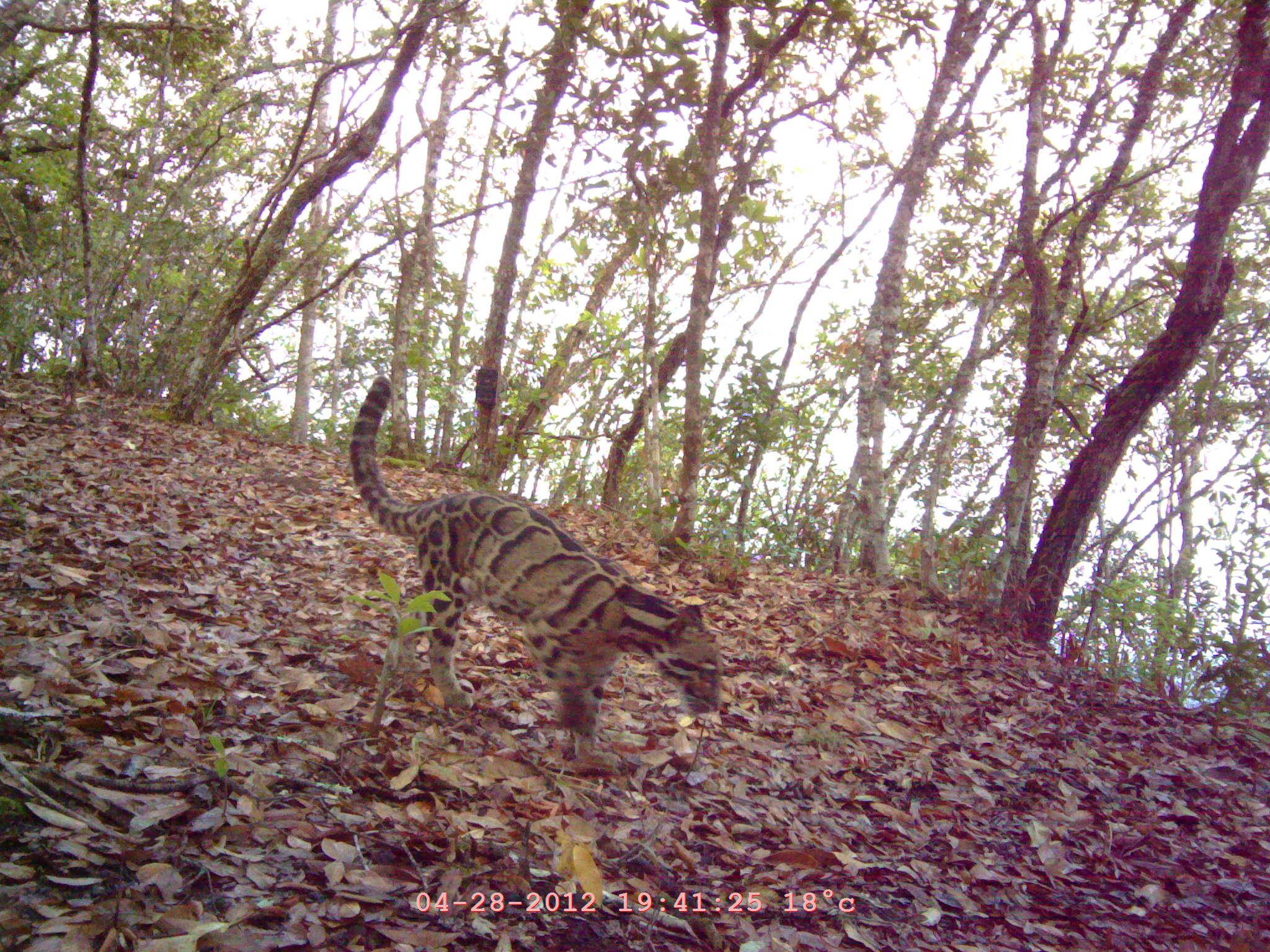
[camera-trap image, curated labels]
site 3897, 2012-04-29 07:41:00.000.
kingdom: Animalia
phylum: Chordata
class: Mammalia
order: Carnivora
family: Felidae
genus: Neofelis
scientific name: Neofelis nebulosa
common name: mainland clouded leopard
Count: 1.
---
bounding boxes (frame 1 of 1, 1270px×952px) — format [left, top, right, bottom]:
neofelis nebulosa: [347, 372, 724, 766]